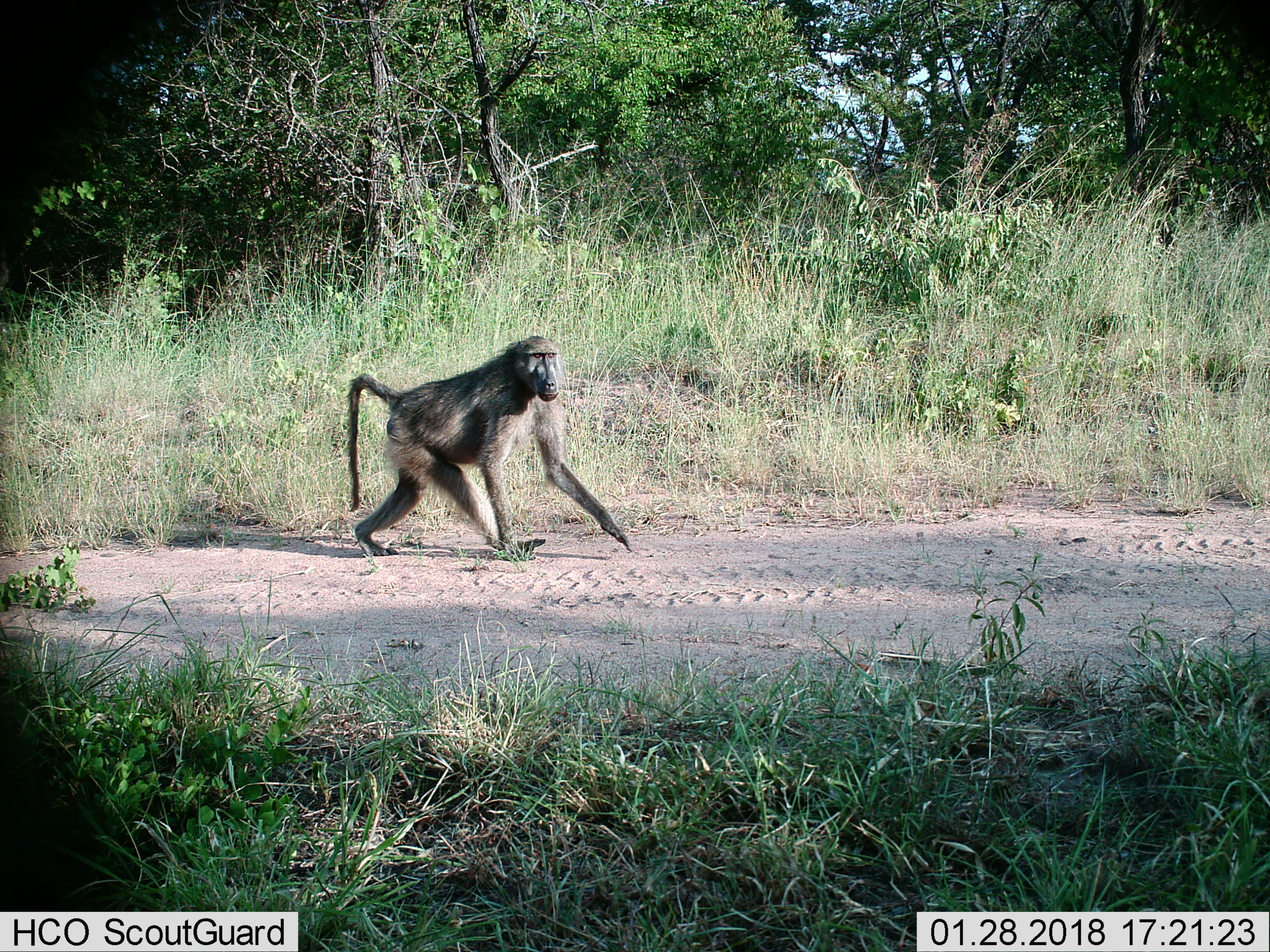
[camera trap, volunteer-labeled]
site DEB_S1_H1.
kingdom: Animalia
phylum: Chordata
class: Mammalia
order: Primates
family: Cercopithecidae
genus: Papio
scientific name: Papio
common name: baboon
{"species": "baboon (Papio)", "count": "1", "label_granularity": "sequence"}